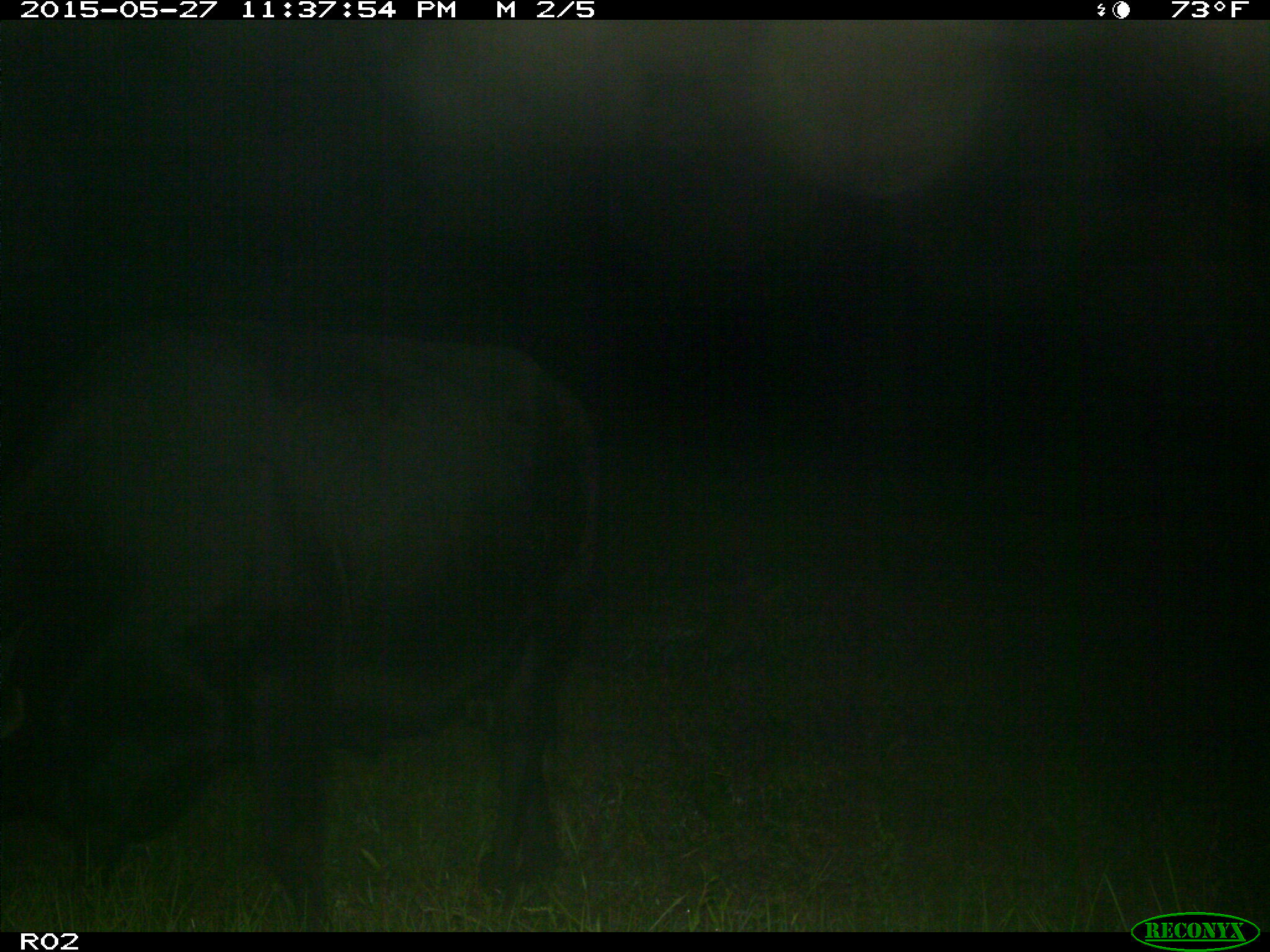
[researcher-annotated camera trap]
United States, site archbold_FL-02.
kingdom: Animalia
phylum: Chordata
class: Mammalia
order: Artiodactyla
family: Bovidae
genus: Bos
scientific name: Bos taurus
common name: domestic cow